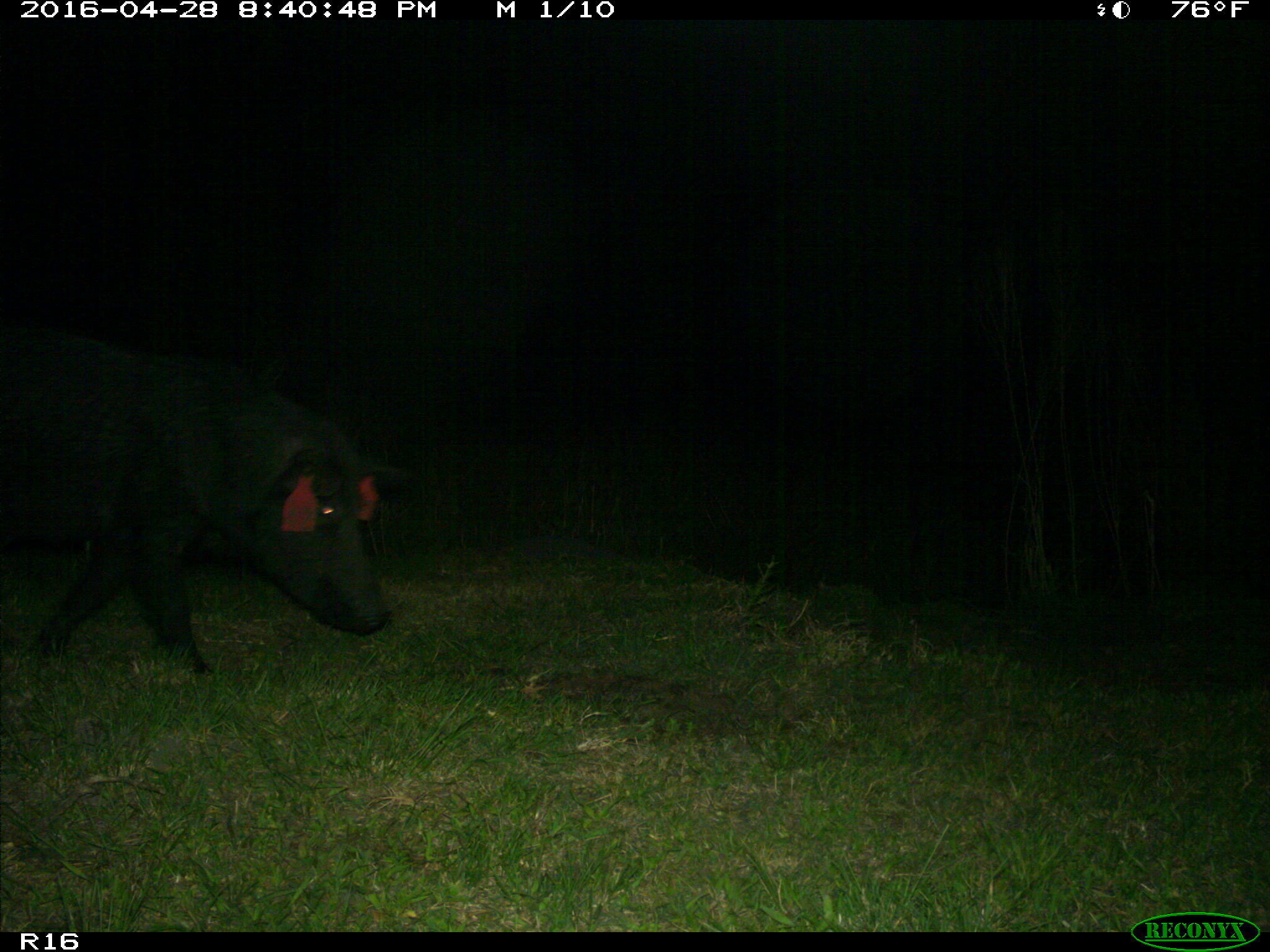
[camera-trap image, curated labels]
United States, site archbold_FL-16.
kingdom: Animalia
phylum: Chordata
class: Mammalia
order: Artiodactyla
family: Suidae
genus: Sus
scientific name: Sus scrofa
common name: wild boar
Sus scrofa (wild boar).